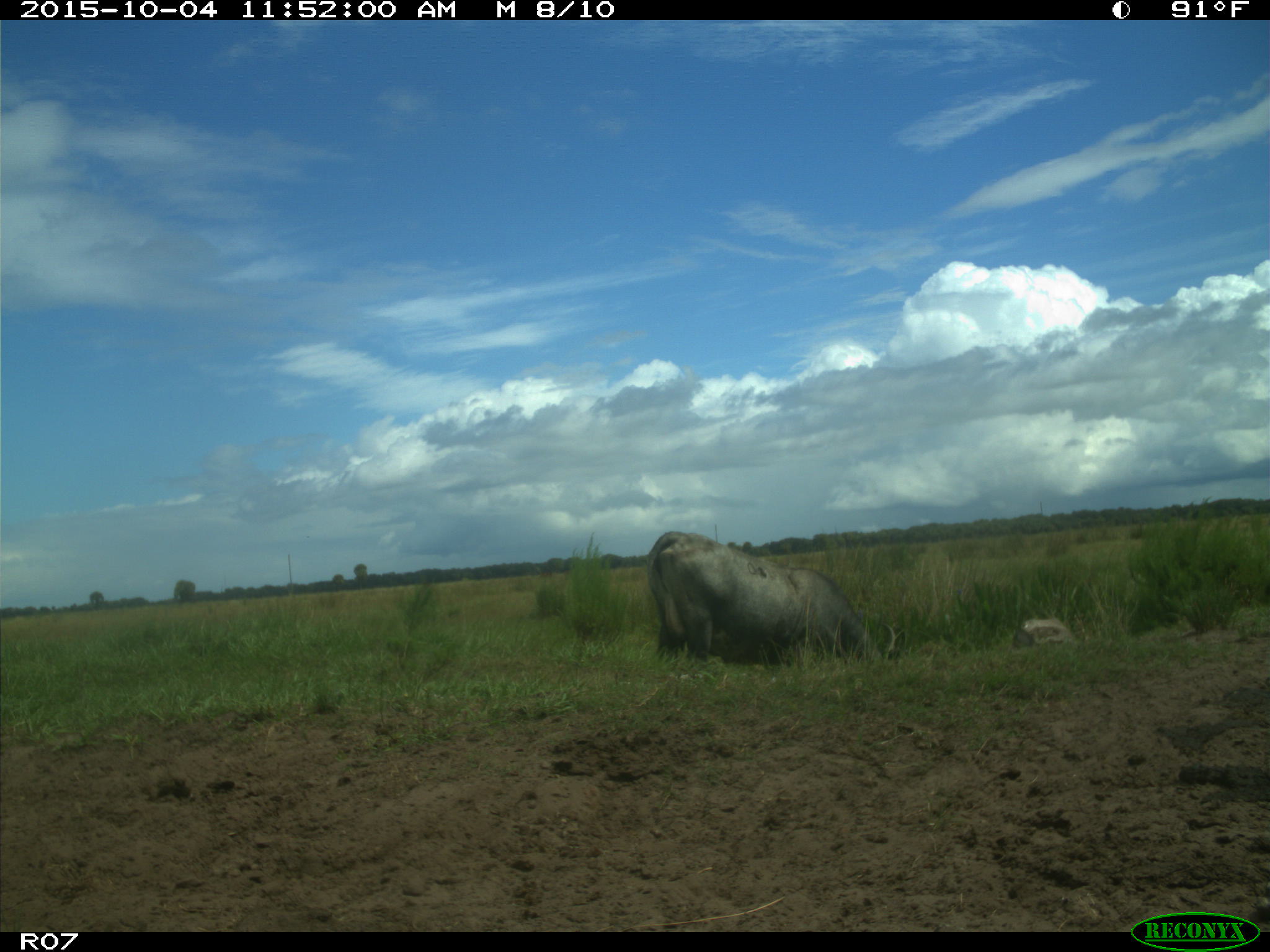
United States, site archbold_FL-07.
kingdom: Animalia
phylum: Chordata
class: Mammalia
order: Artiodactyla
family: Bovidae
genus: Bos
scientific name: Bos taurus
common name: domestic cow